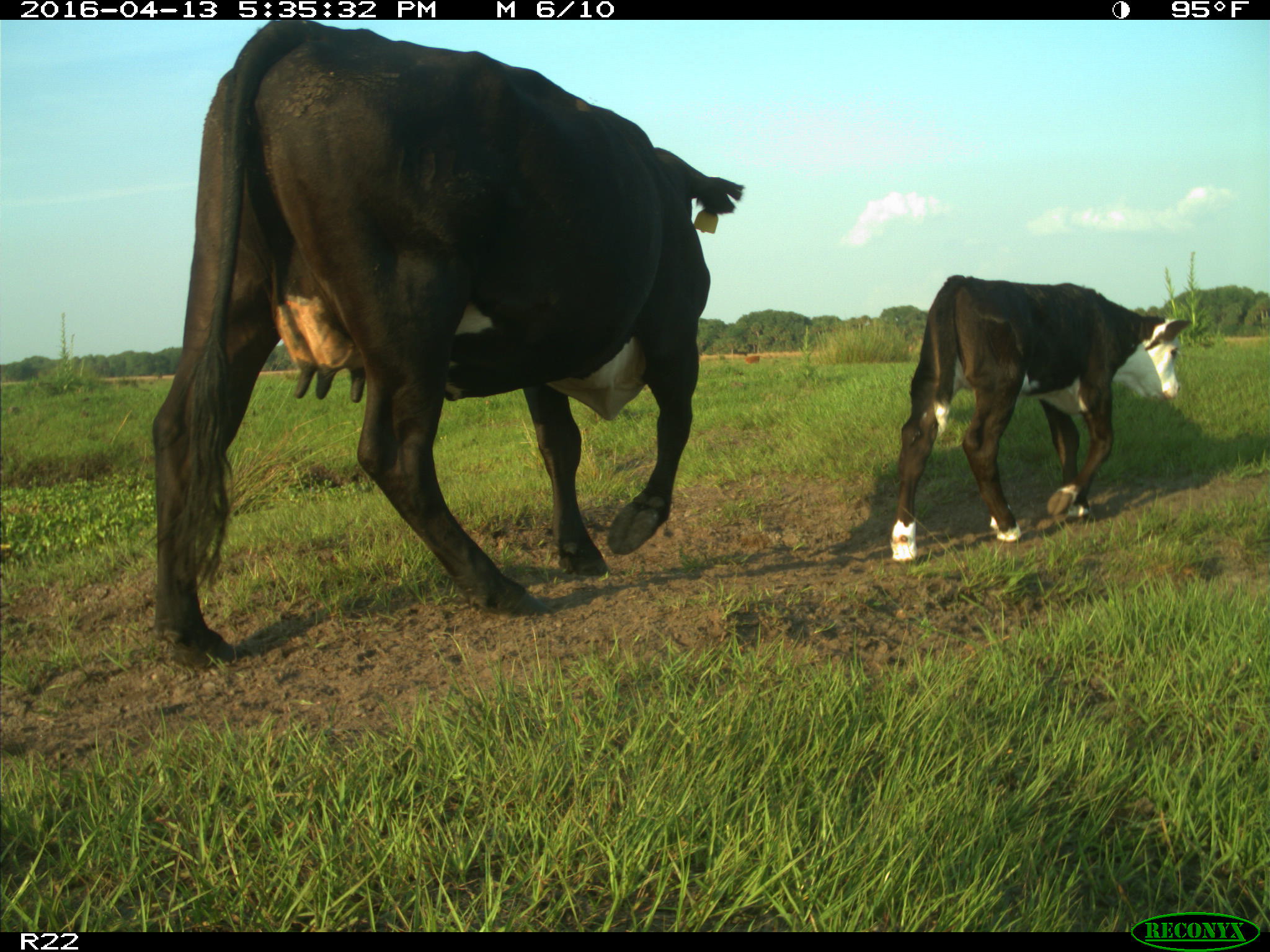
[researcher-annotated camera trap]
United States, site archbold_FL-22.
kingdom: Animalia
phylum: Chordata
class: Mammalia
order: Artiodactyla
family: Bovidae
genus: Bos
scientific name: Bos taurus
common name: domestic cow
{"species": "Bos taurus (domestic cow)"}